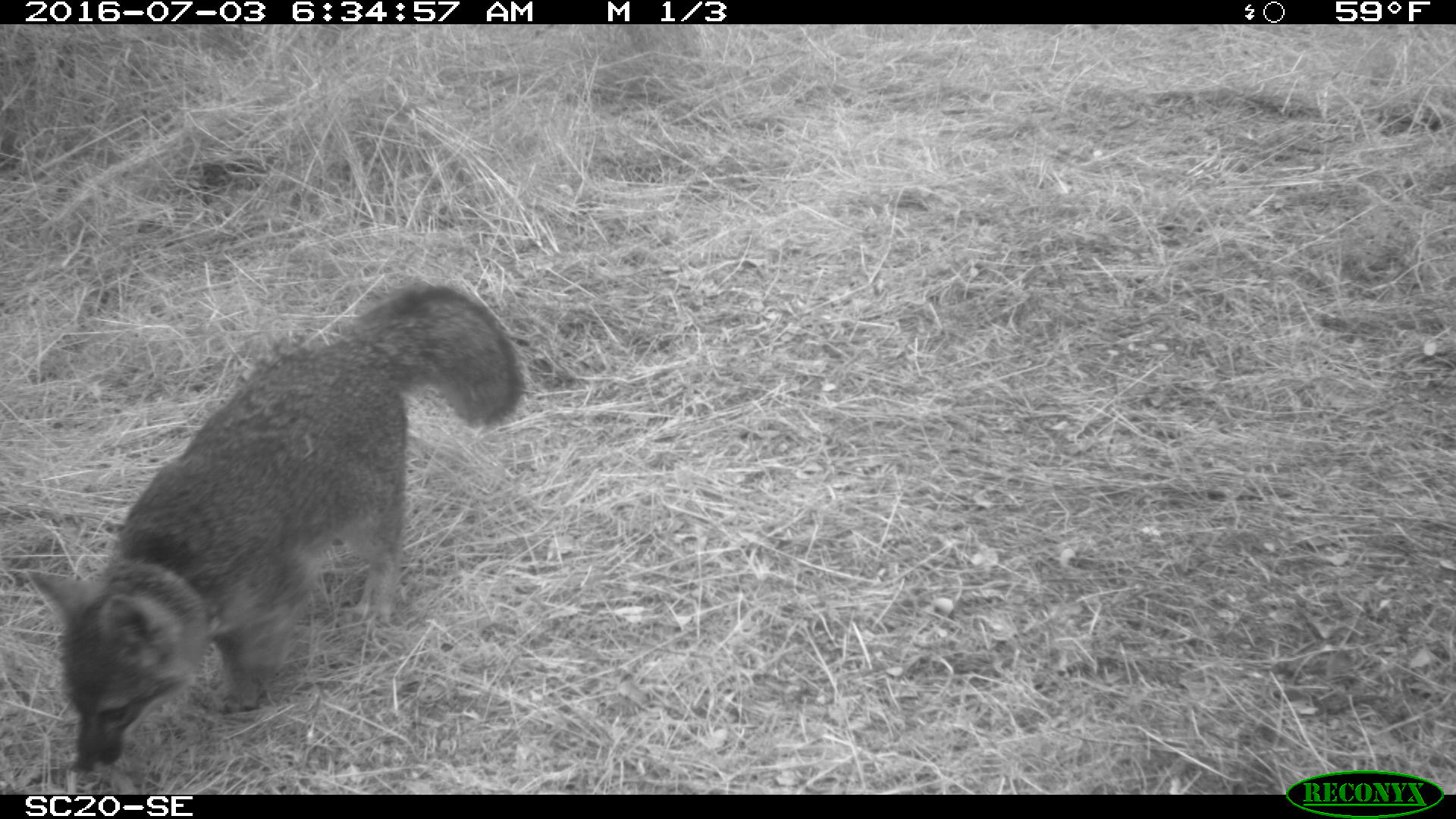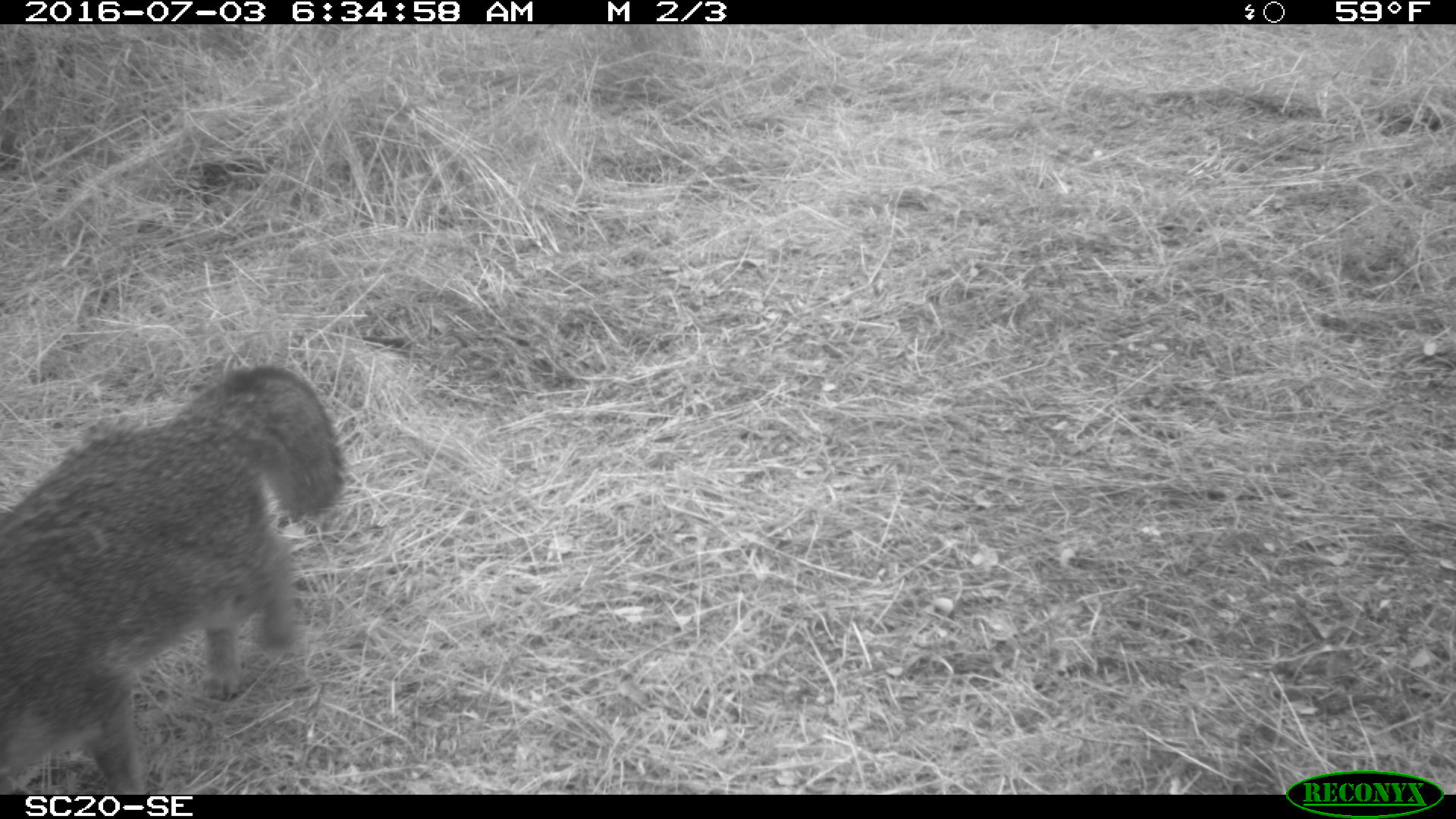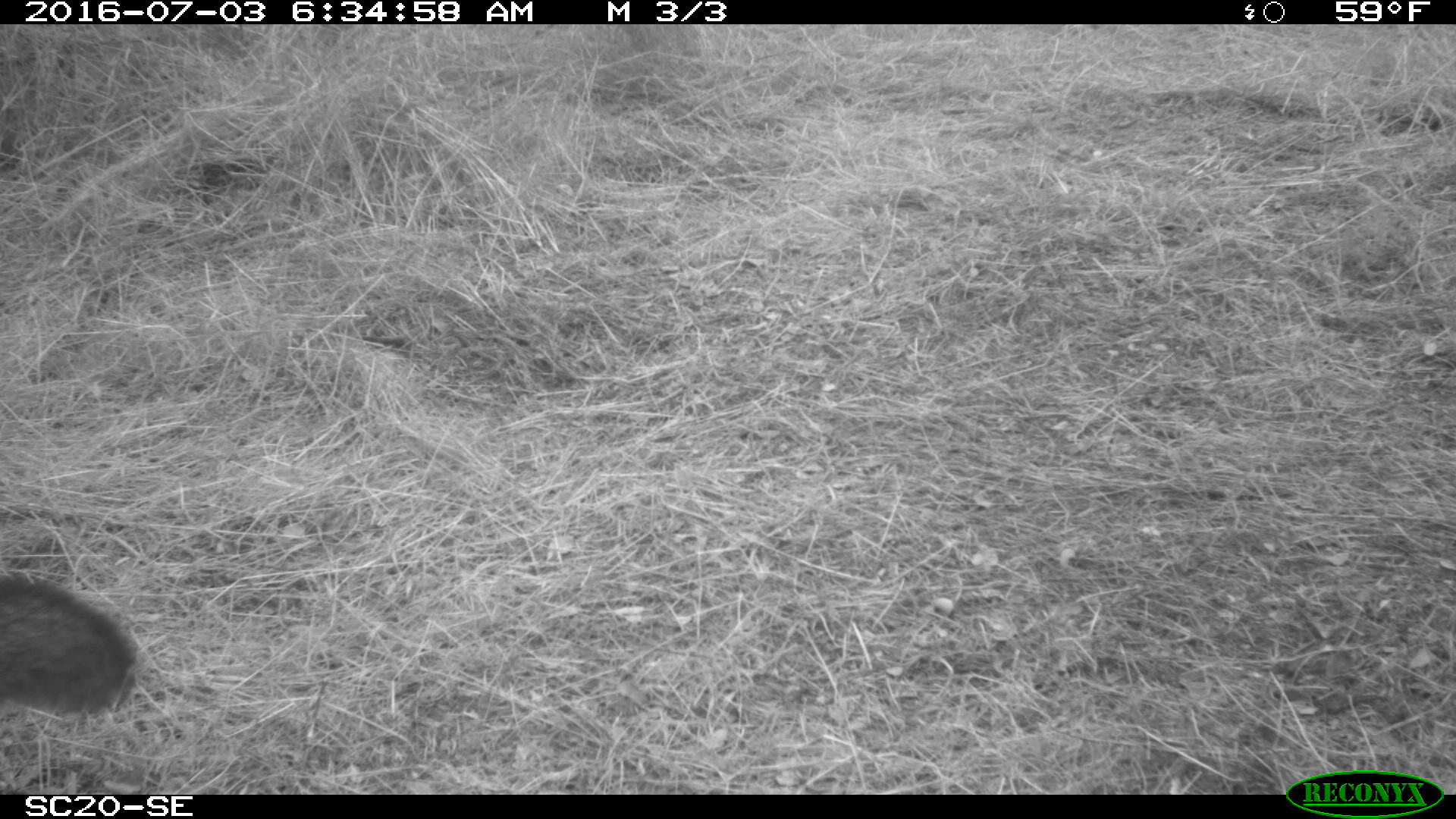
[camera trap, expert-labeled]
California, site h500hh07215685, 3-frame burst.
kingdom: Animalia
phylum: Chordata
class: Mammalia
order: Carnivora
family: Canidae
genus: Urocyon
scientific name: Urocyon littoralis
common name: island fox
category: fox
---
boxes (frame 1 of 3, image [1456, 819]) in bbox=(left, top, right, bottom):
fox: bbox=(26, 286, 525, 772)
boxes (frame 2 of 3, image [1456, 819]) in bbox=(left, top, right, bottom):
fox: bbox=(0, 366, 347, 794)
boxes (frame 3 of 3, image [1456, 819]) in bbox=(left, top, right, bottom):
fox: bbox=(0, 570, 139, 716)